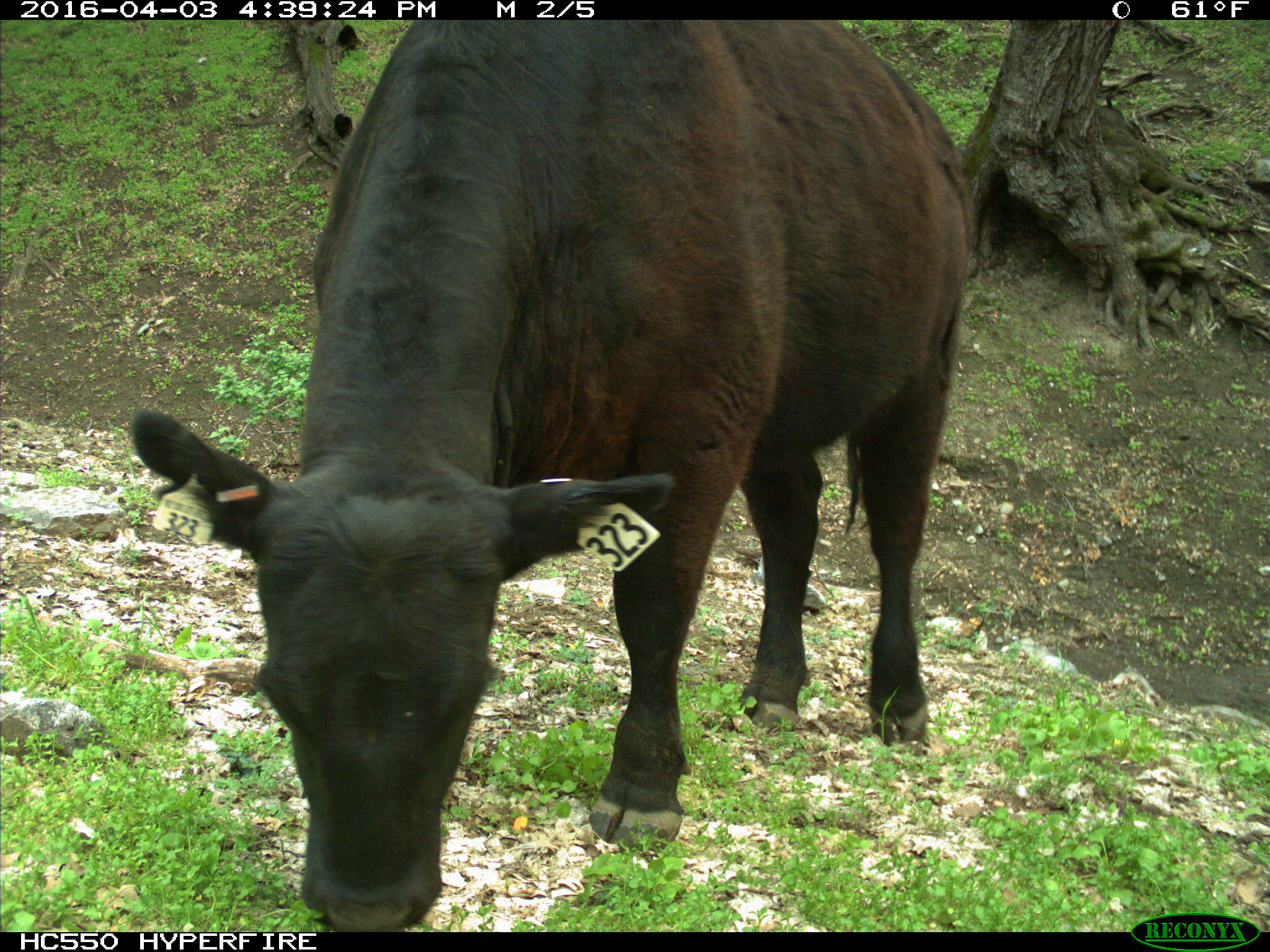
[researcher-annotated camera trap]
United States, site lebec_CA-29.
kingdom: Animalia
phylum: Chordata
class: Mammalia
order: Artiodactyla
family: Bovidae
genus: Bos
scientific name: Bos taurus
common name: domestic cow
Bos taurus (domestic cow).